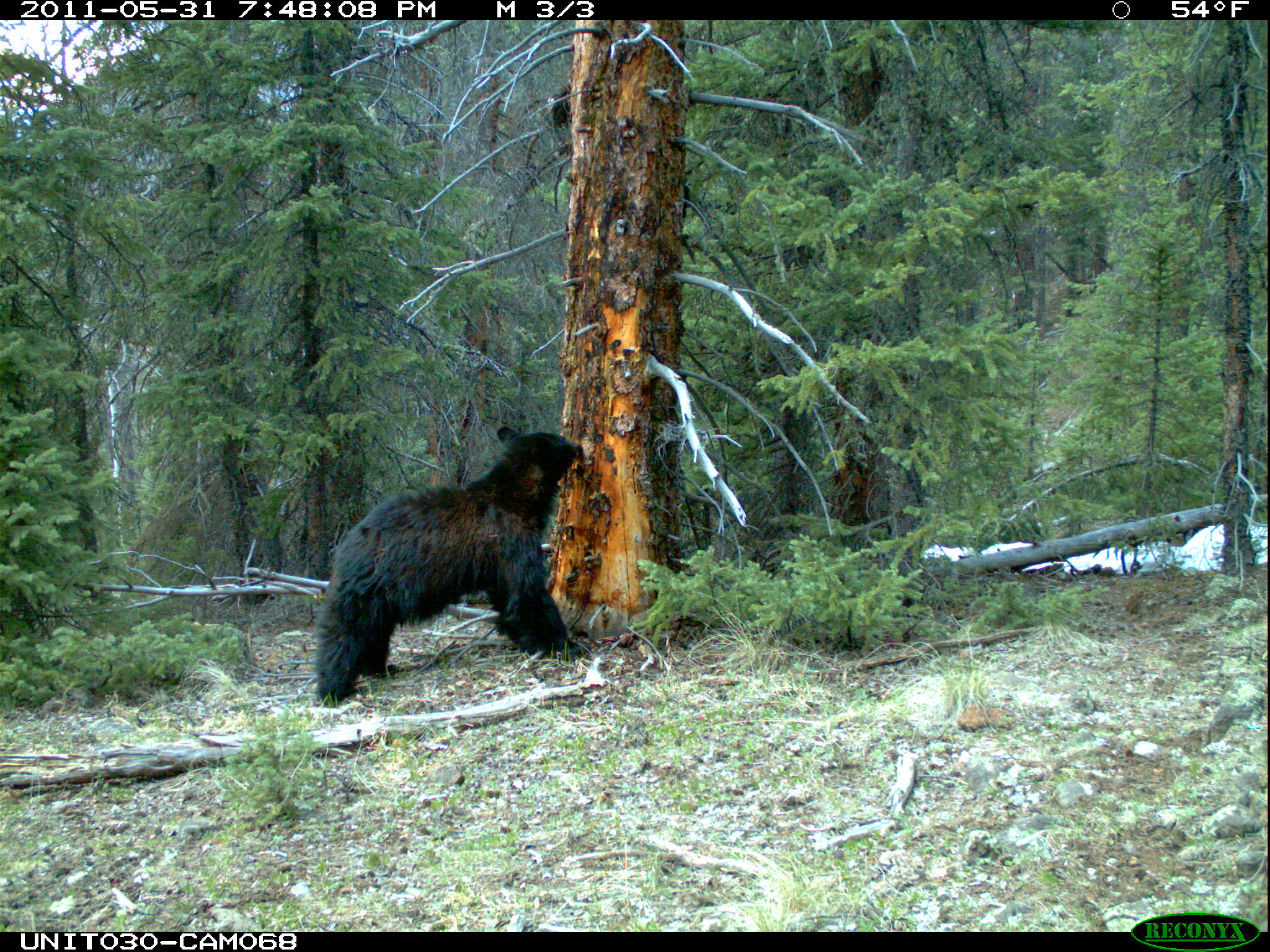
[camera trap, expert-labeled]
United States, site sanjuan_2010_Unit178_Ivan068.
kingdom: Animalia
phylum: Chordata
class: Mammalia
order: Carnivora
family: Ursidae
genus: Ursus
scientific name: Ursus americanus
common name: american black bear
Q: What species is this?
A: Ursus americanus (american black bear).